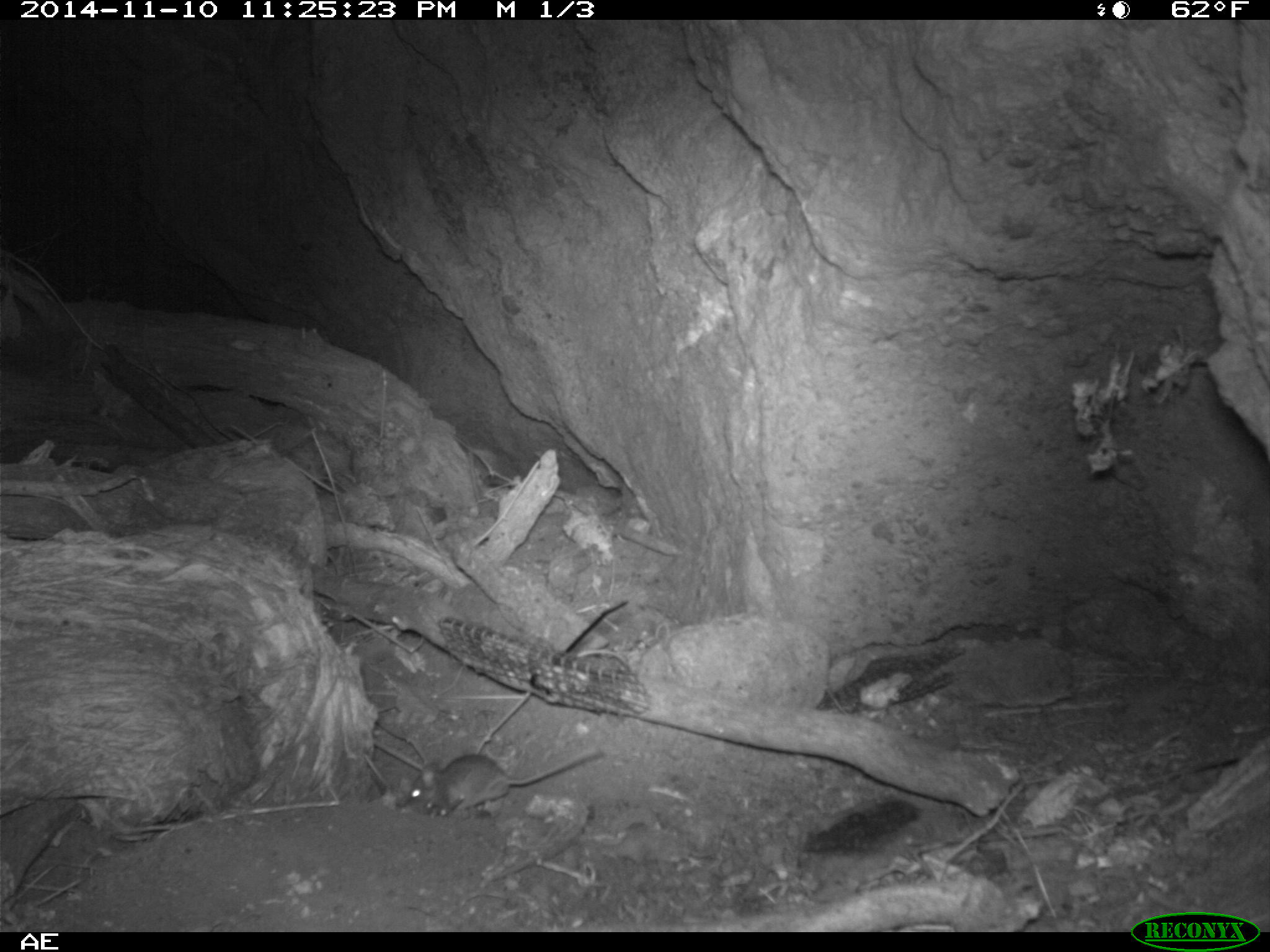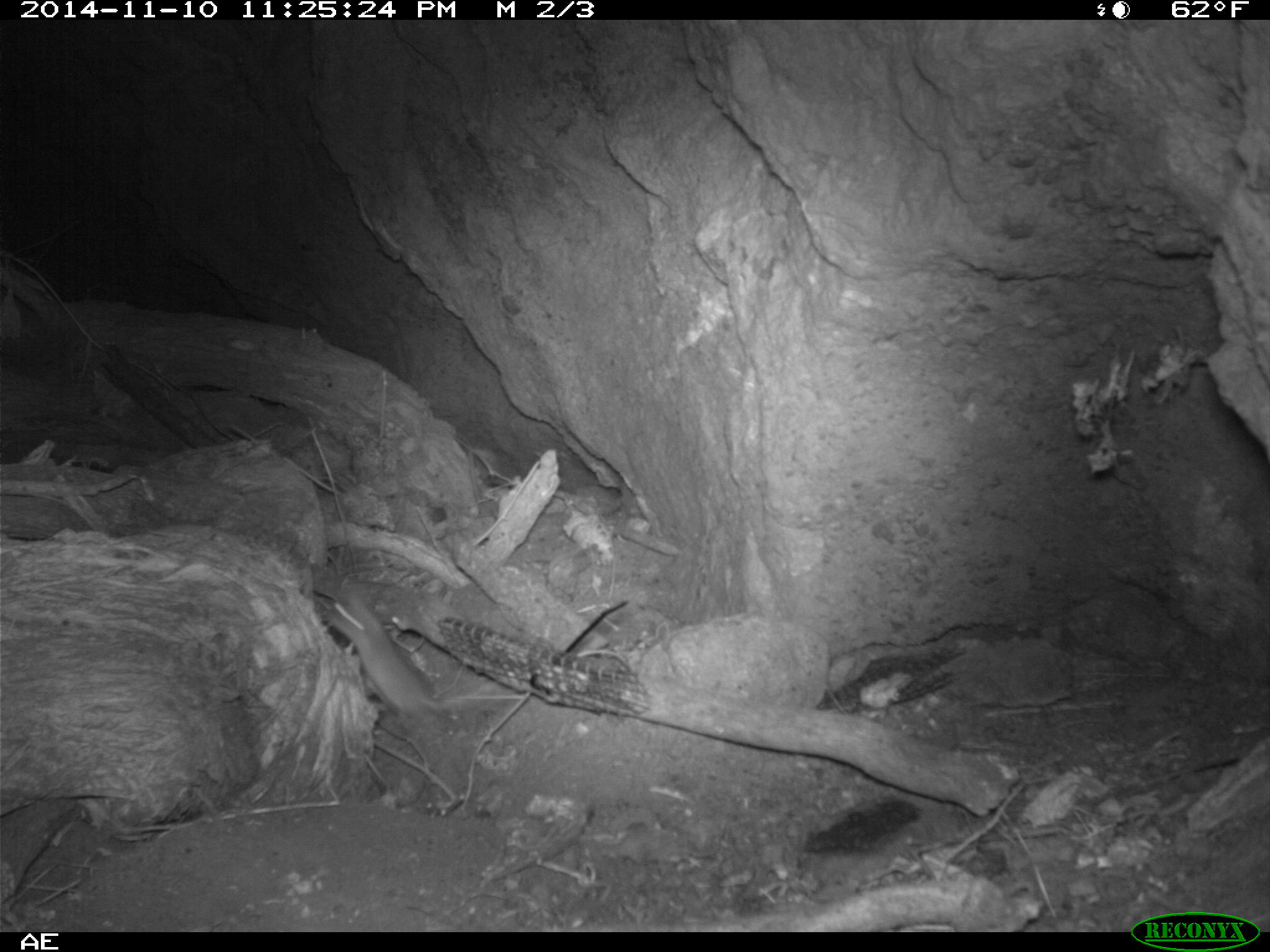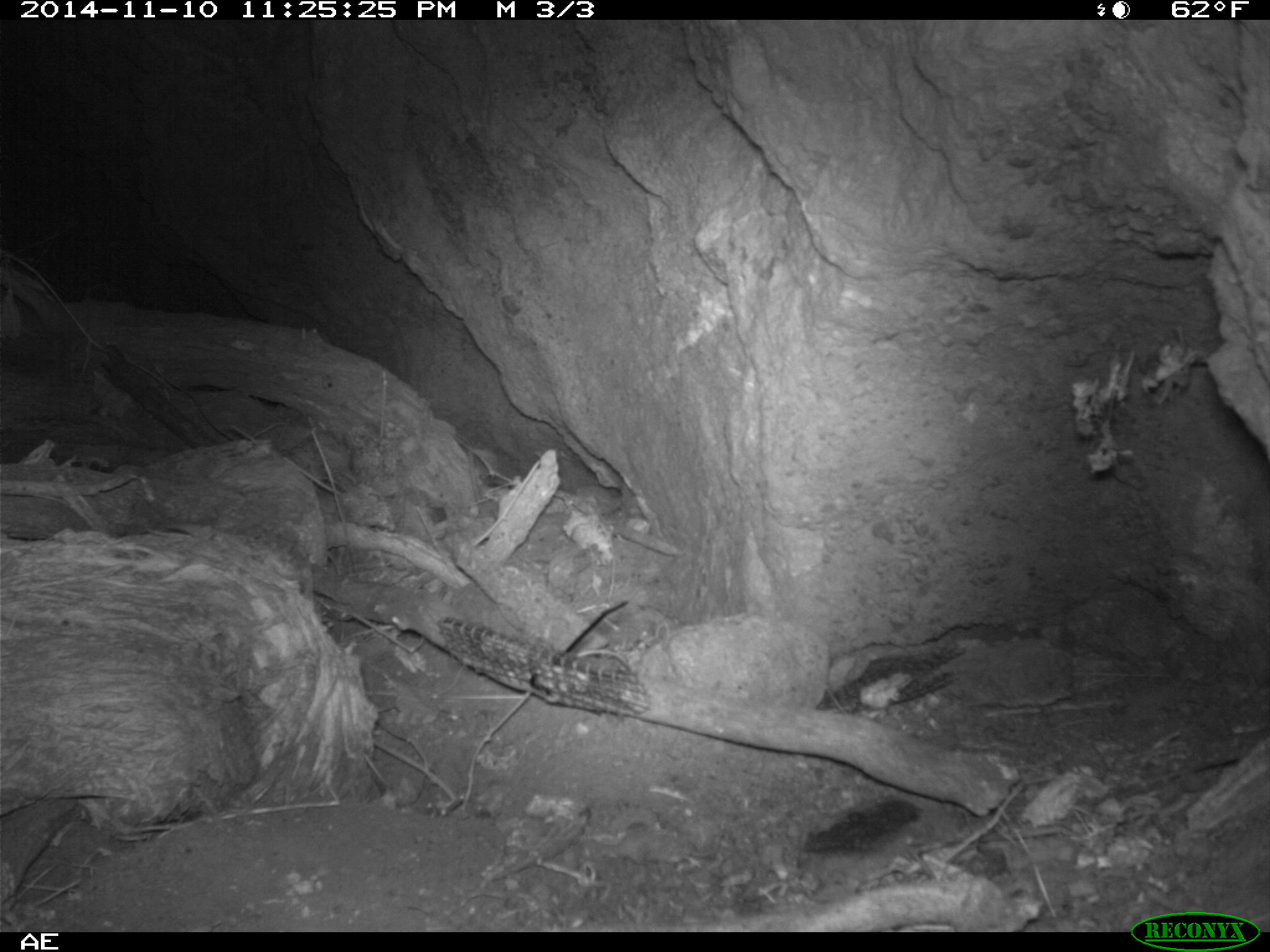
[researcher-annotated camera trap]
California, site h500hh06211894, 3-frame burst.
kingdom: Animalia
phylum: Chordata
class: Mammalia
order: Rodentia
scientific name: Rodentia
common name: rodent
Rodent (Rodentia).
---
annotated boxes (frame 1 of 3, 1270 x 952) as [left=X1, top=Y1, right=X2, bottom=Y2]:
rodent: [left=405, top=746, right=605, bottom=815]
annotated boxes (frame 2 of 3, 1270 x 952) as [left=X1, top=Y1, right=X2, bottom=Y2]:
rodent: [left=324, top=586, right=516, bottom=722]